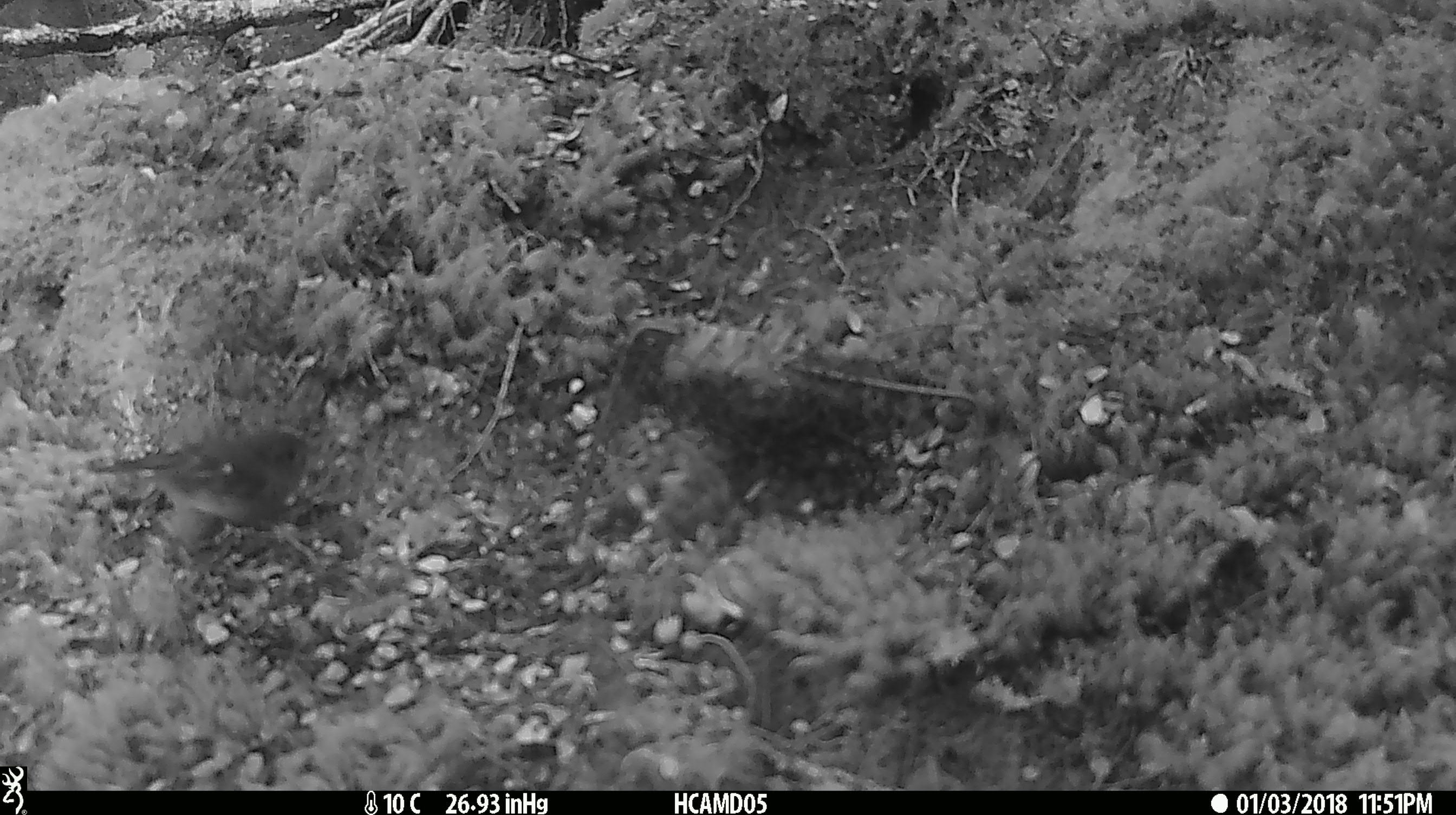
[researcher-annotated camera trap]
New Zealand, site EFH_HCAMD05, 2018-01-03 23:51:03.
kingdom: Animalia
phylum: Chordata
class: Aves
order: Passeriformes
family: Petroicidae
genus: Petroica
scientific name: Petroica australis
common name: new zealand robin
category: robin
Robin (new zealand robin) (Petroica australis).